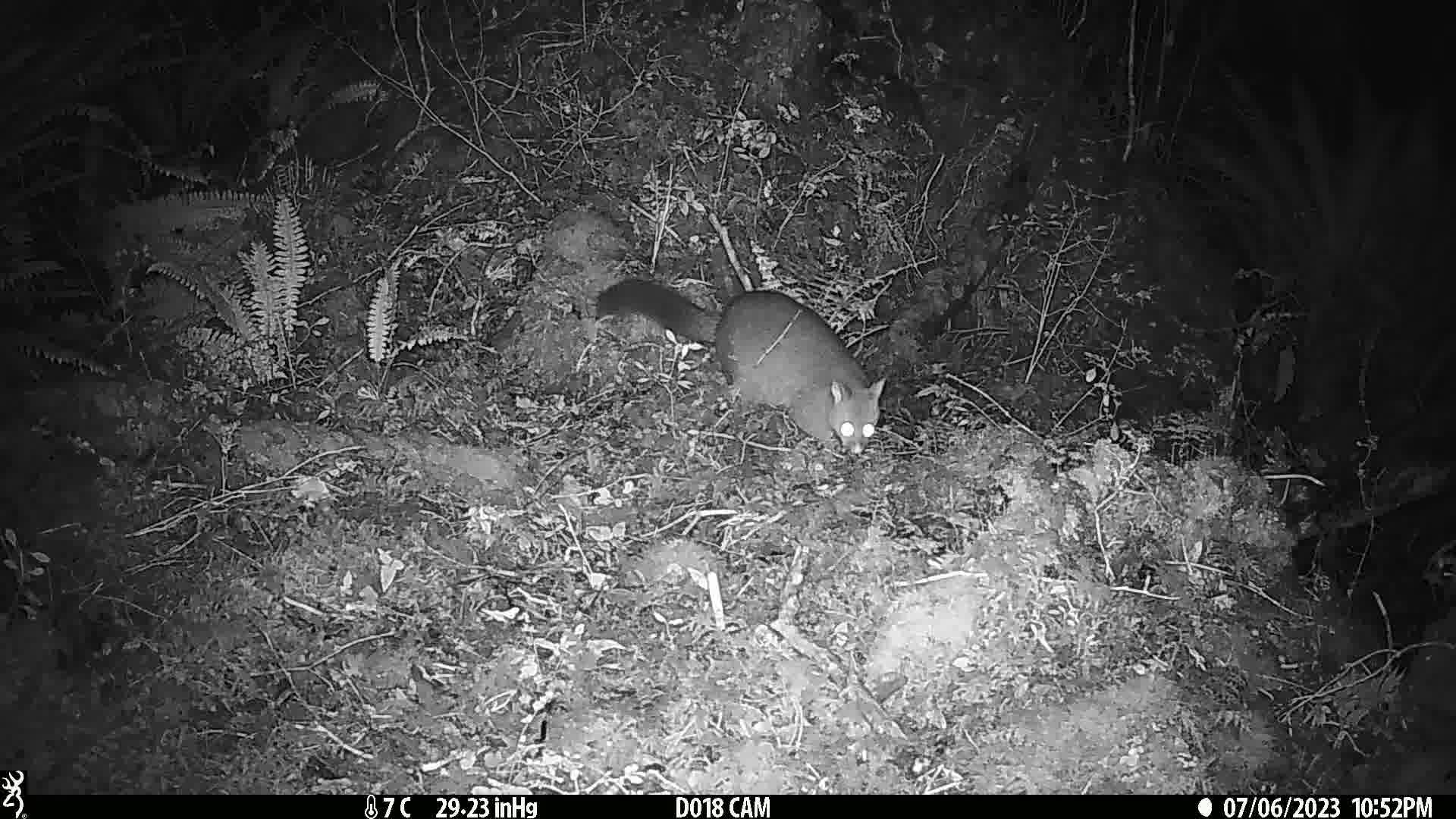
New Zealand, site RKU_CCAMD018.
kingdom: Animalia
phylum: Chordata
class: Mammalia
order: Diprotodontia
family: Phalangeridae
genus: Trichosurus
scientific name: Trichosurus vulpecula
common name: common brushtail possum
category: possum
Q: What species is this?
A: Possum (common brushtail possum) (Trichosurus vulpecula).